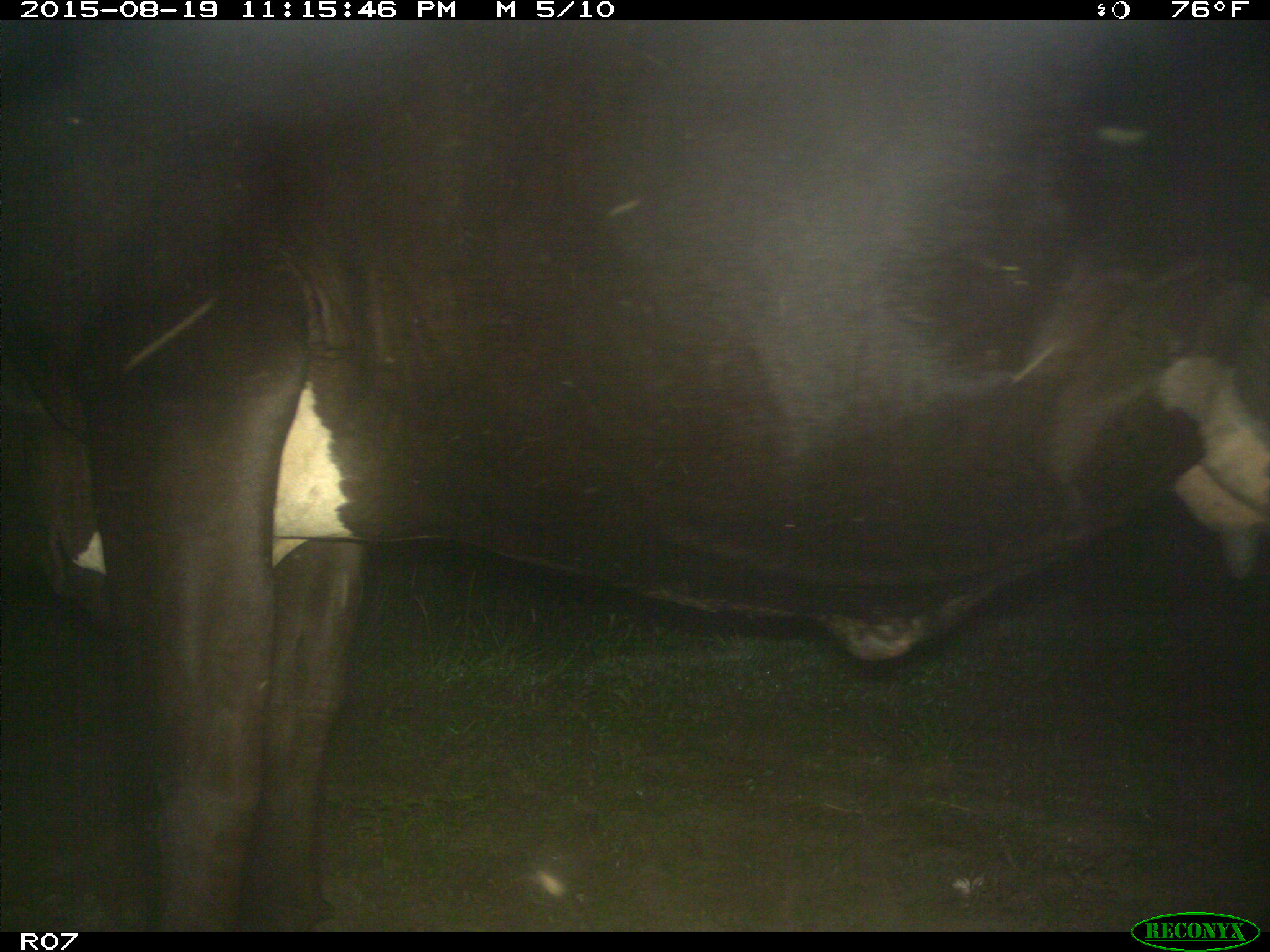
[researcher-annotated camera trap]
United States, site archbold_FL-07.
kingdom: Animalia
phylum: Chordata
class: Mammalia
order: Artiodactyla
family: Bovidae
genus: Bos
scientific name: Bos taurus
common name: domestic cow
Bos taurus (domestic cow).